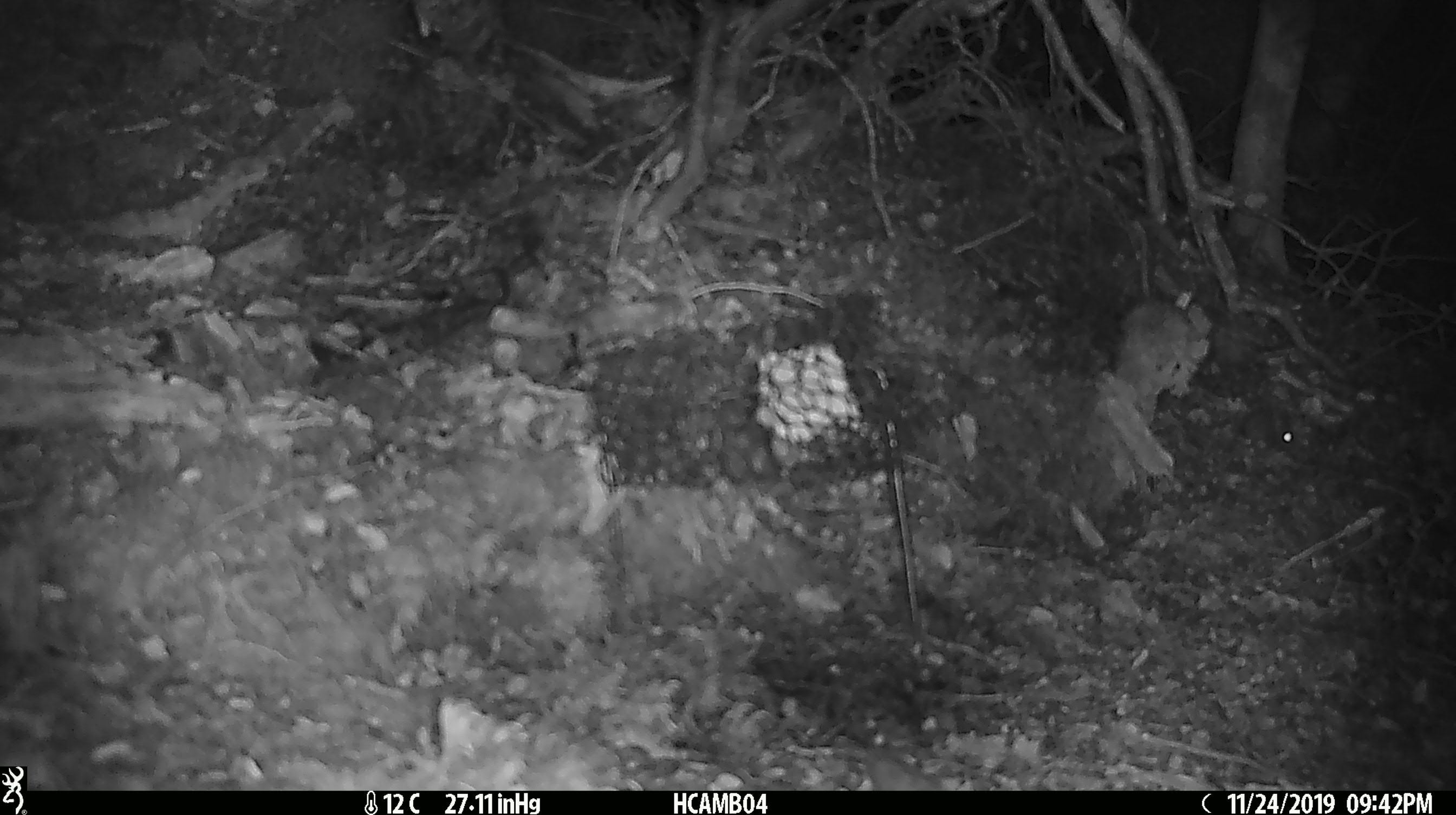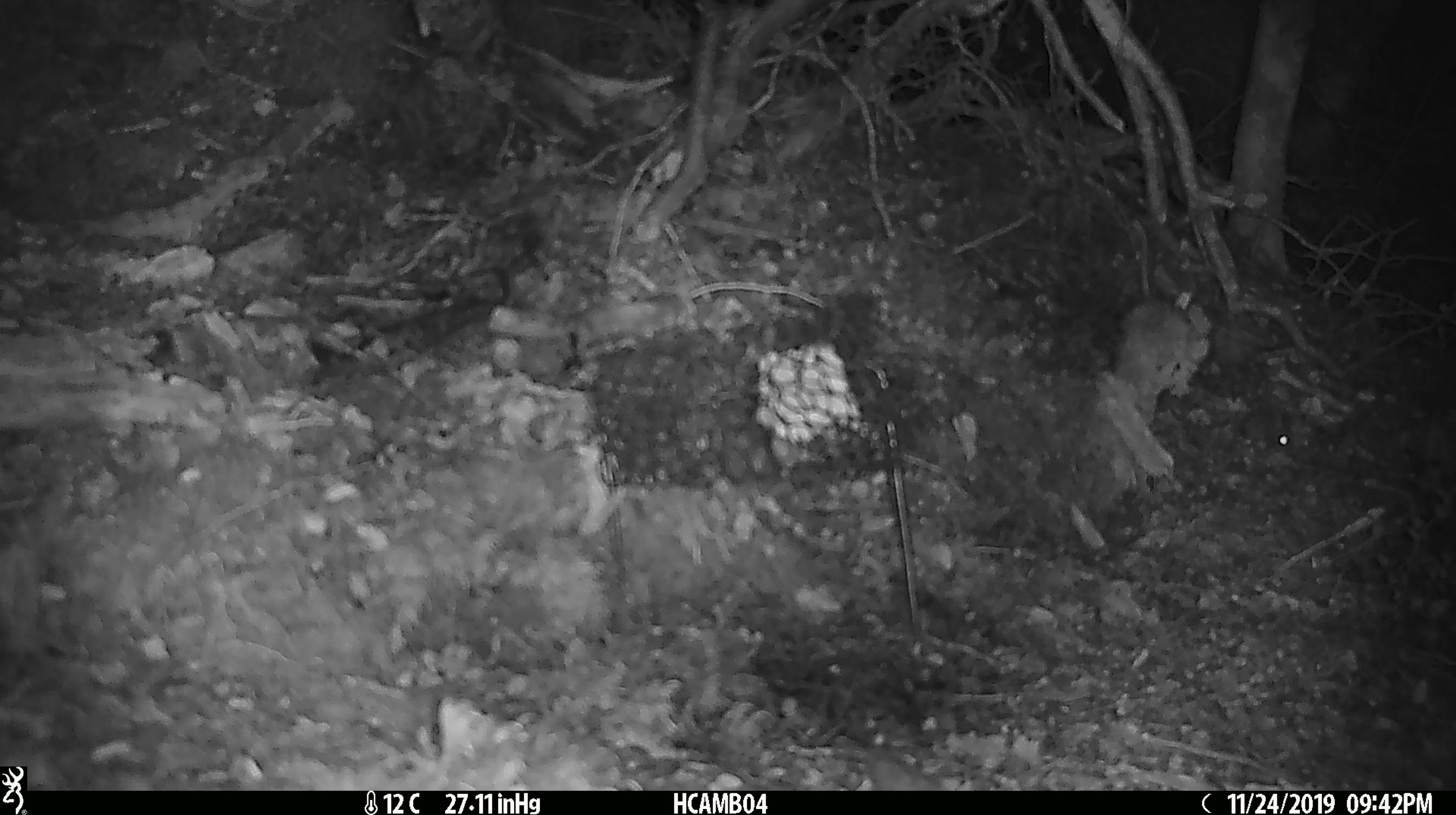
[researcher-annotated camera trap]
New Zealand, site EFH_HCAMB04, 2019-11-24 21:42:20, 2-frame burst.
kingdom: Animalia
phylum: Chordata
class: Mammalia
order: Rodentia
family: Muridae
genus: Mus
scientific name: Mus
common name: mouse